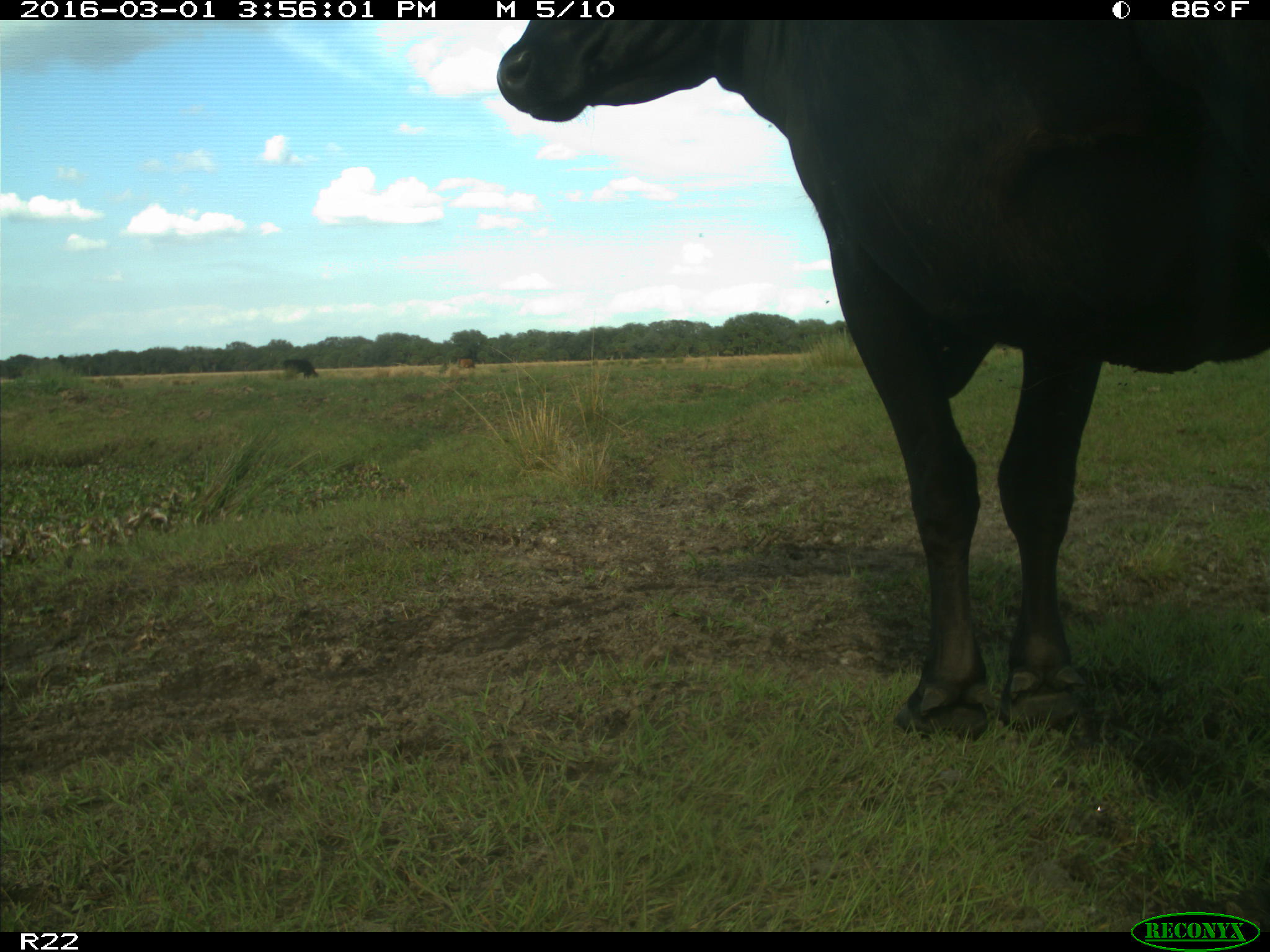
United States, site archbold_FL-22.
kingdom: Animalia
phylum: Chordata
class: Mammalia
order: Artiodactyla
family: Bovidae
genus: Bos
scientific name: Bos taurus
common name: domestic cow